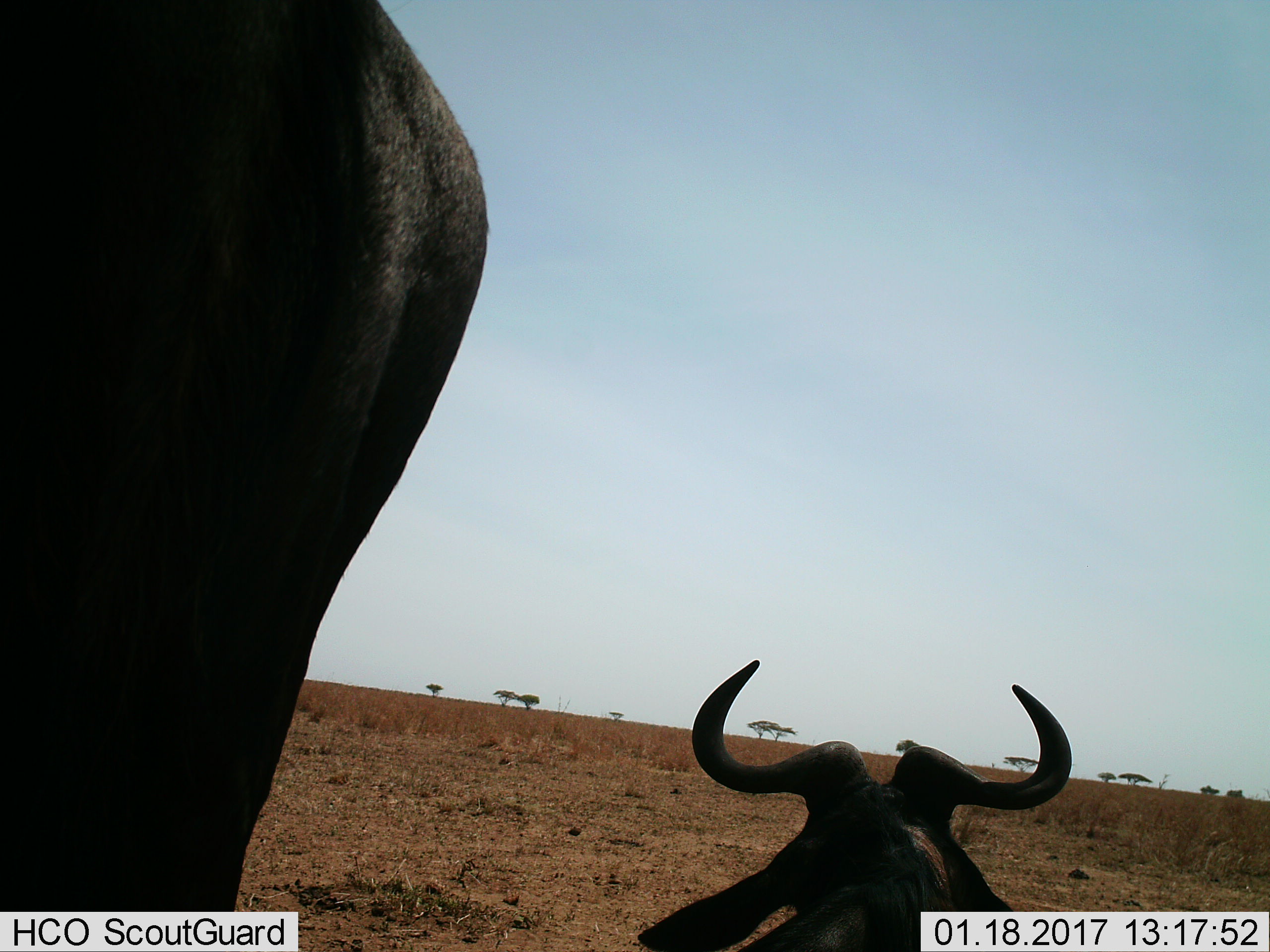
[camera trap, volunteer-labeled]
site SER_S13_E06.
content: unidentified animal